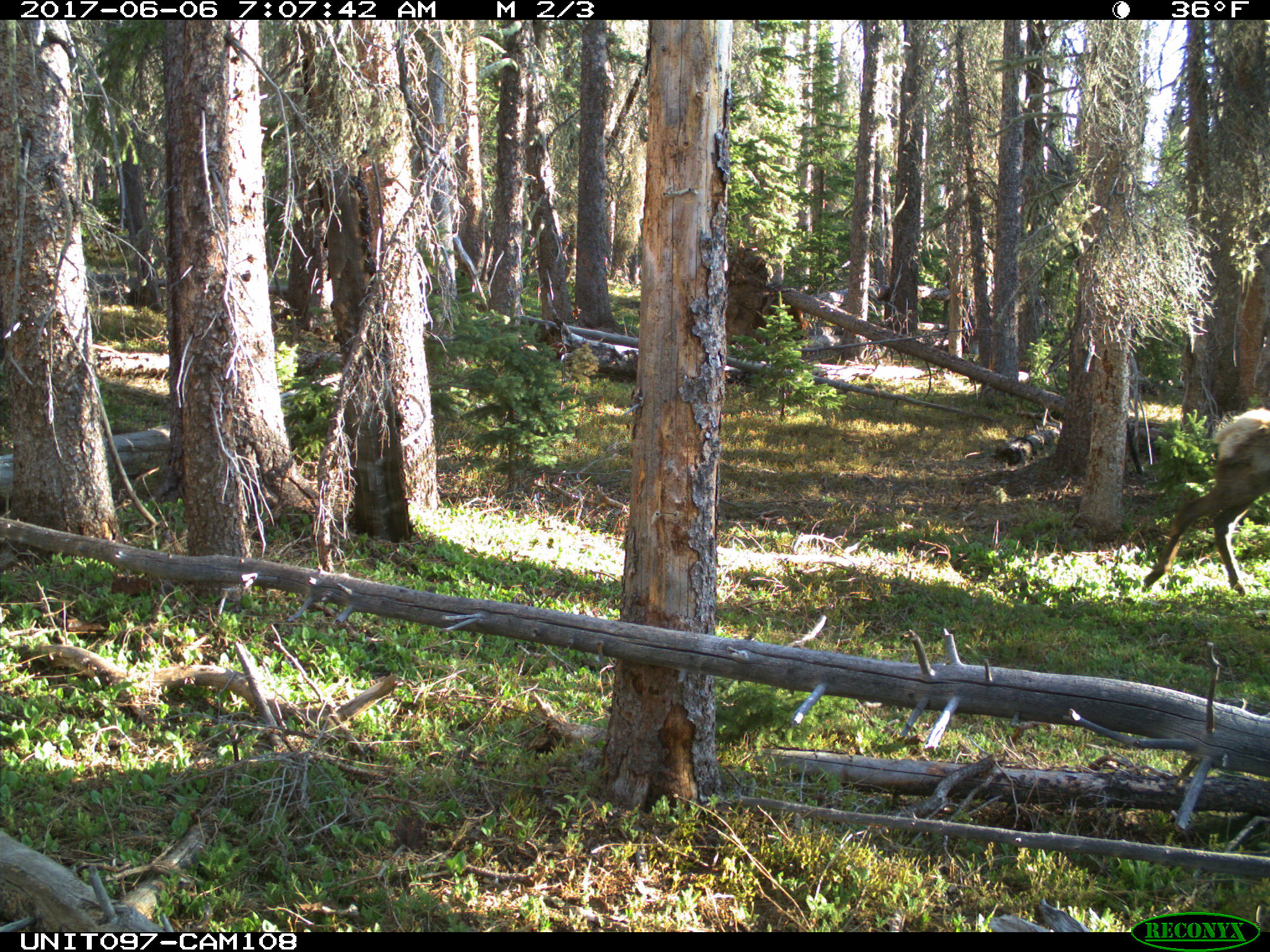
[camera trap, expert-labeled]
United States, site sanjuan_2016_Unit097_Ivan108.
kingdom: Animalia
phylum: Chordata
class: Mammalia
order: Artiodactyla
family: Cervidae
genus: Cervus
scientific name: Cervus elaphus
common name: red deer